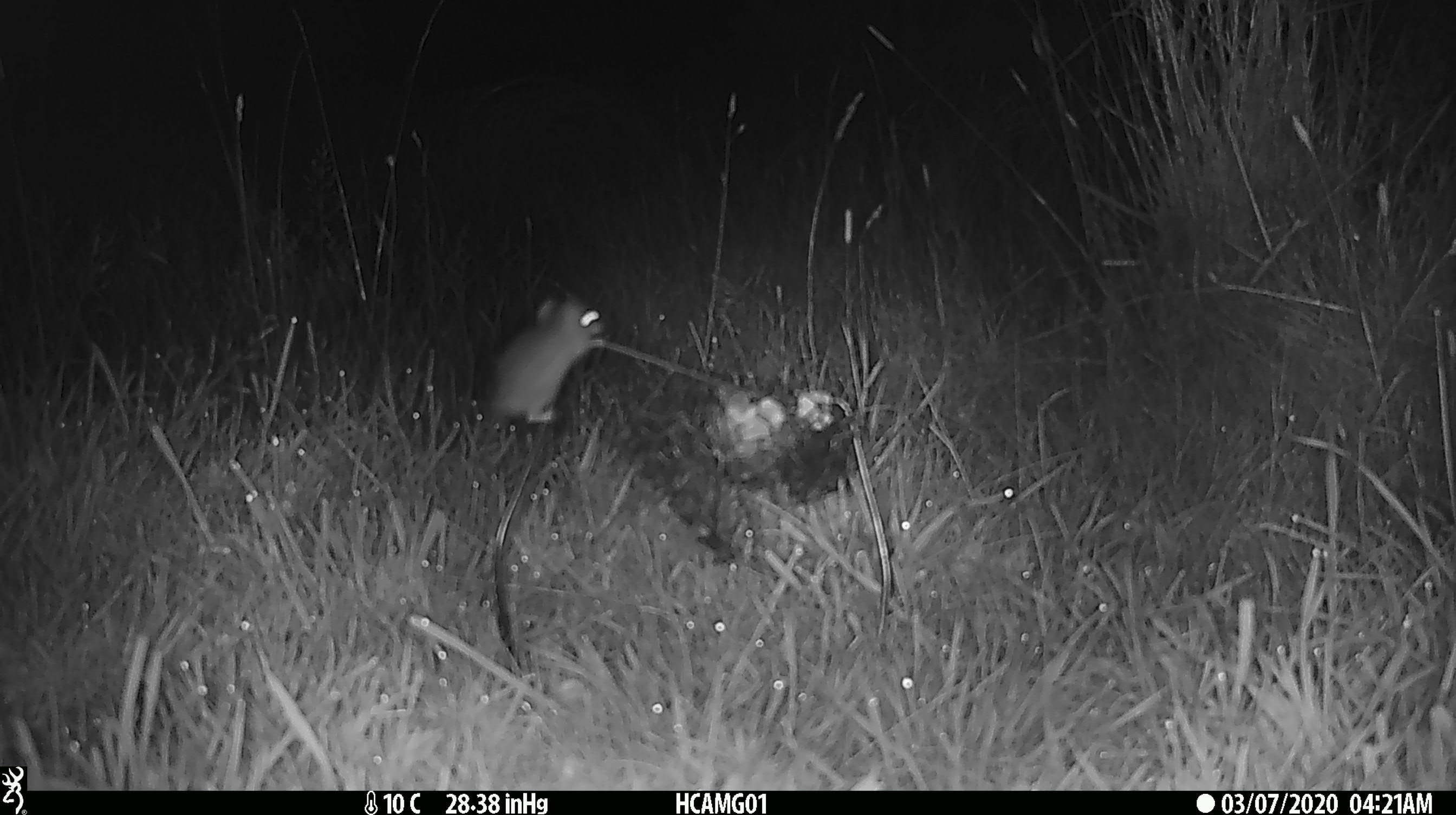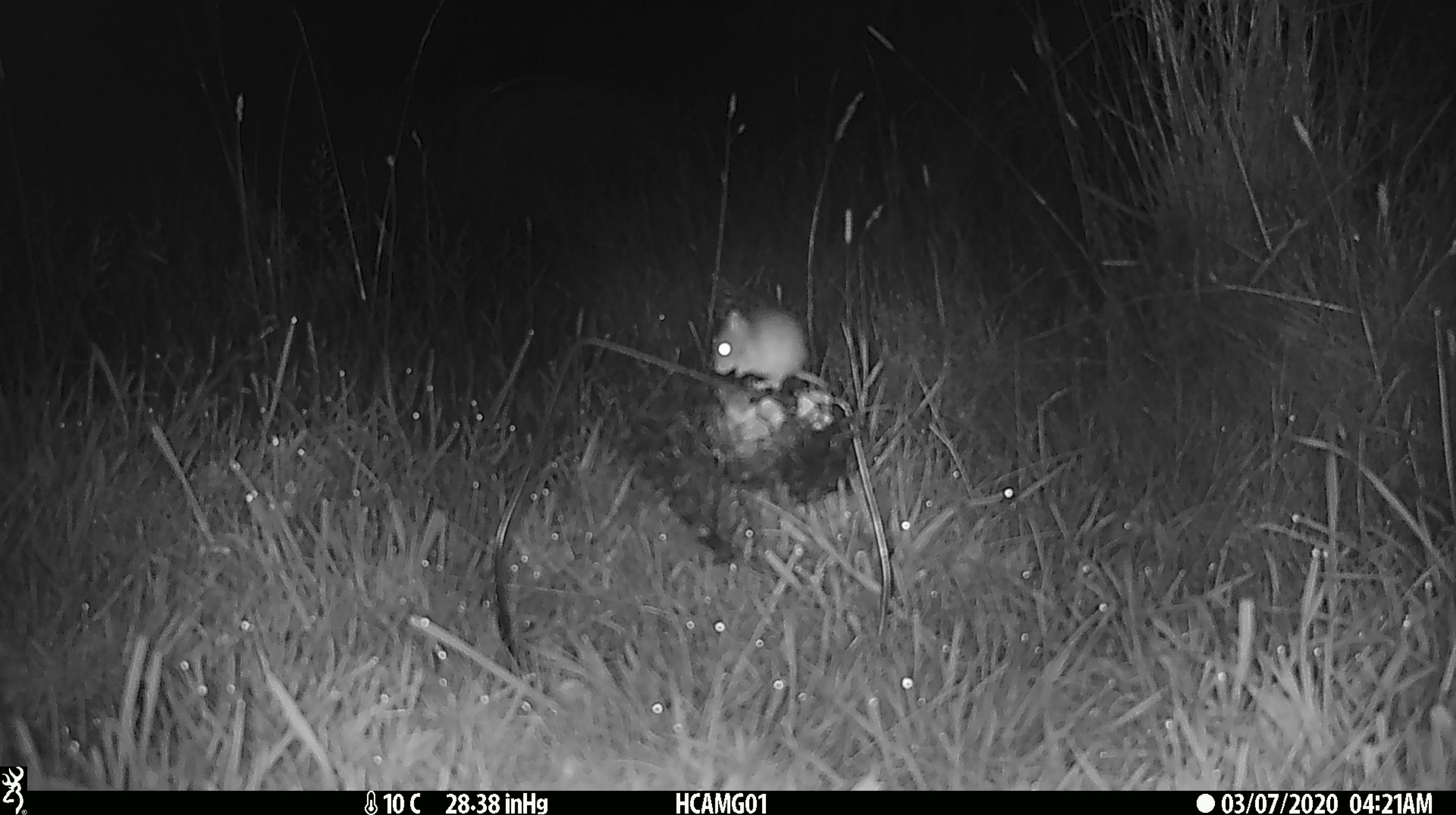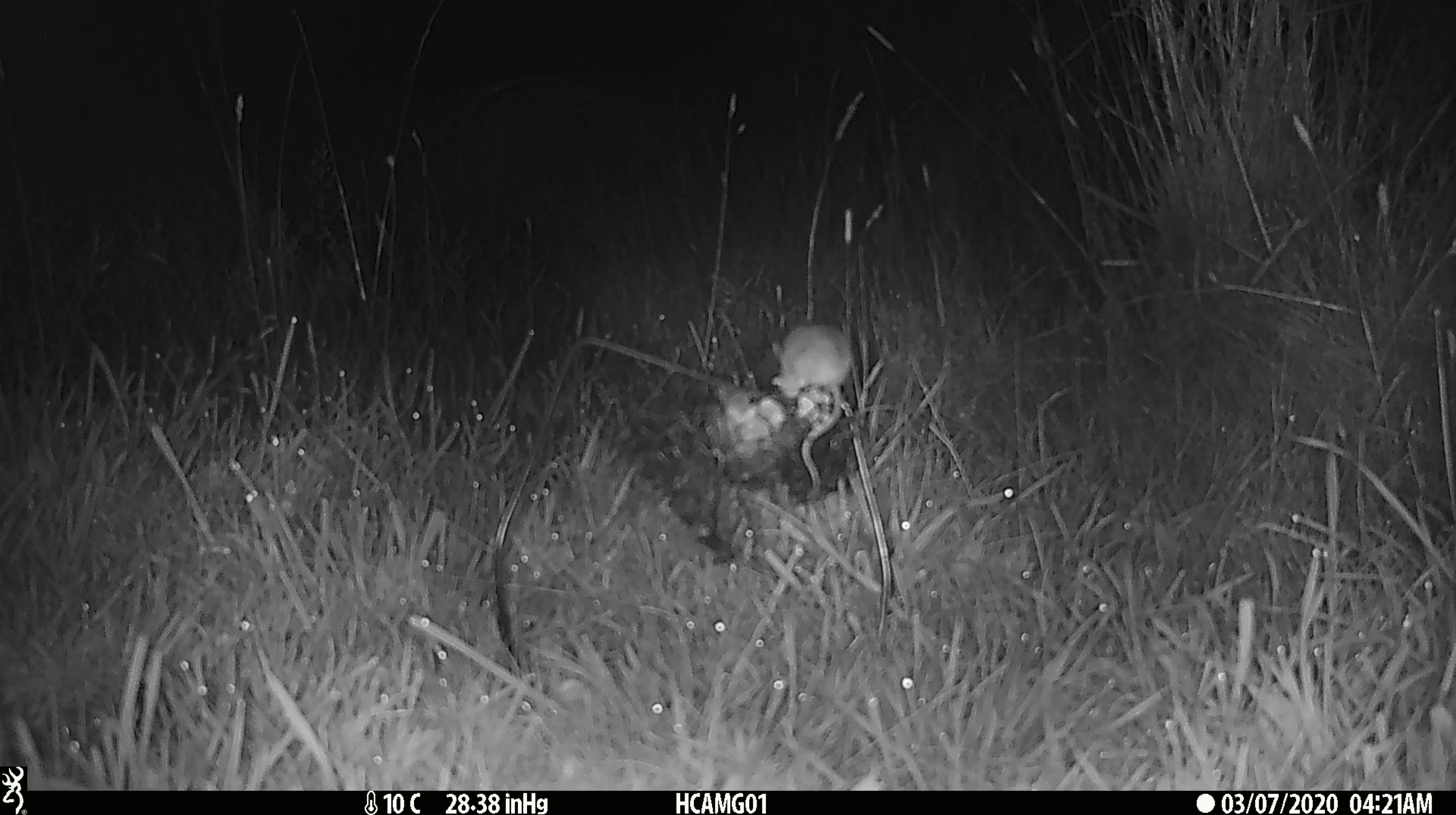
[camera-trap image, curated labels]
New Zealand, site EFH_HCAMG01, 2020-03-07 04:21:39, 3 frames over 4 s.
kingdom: Animalia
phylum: Chordata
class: Mammalia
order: Rodentia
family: Muridae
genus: Mus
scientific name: Mus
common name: mouse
Mouse (Mus).